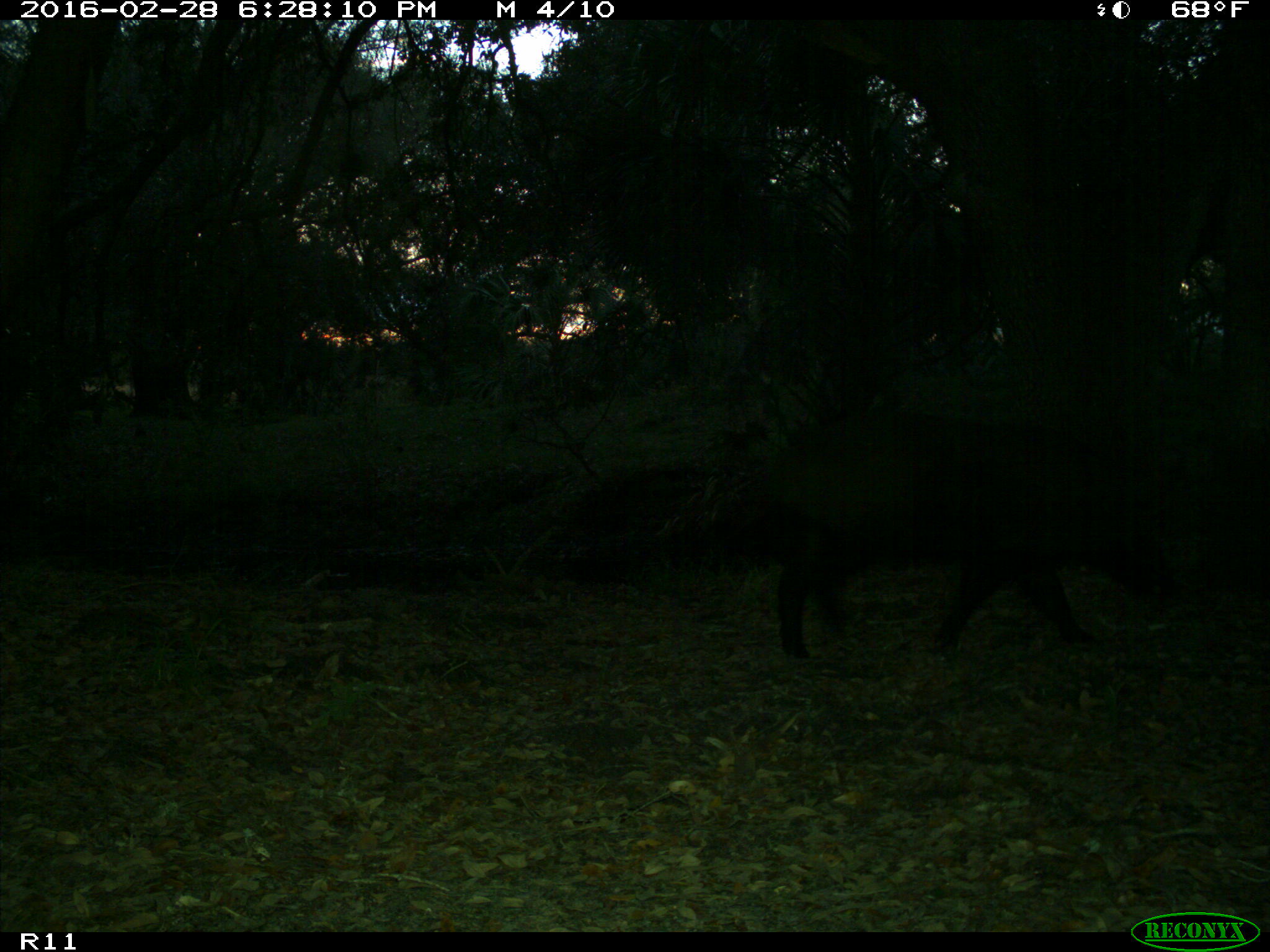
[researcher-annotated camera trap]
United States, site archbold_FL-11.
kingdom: Animalia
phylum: Chordata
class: Mammalia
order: Artiodactyla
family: Suidae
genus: Sus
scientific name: Sus scrofa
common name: wild boar